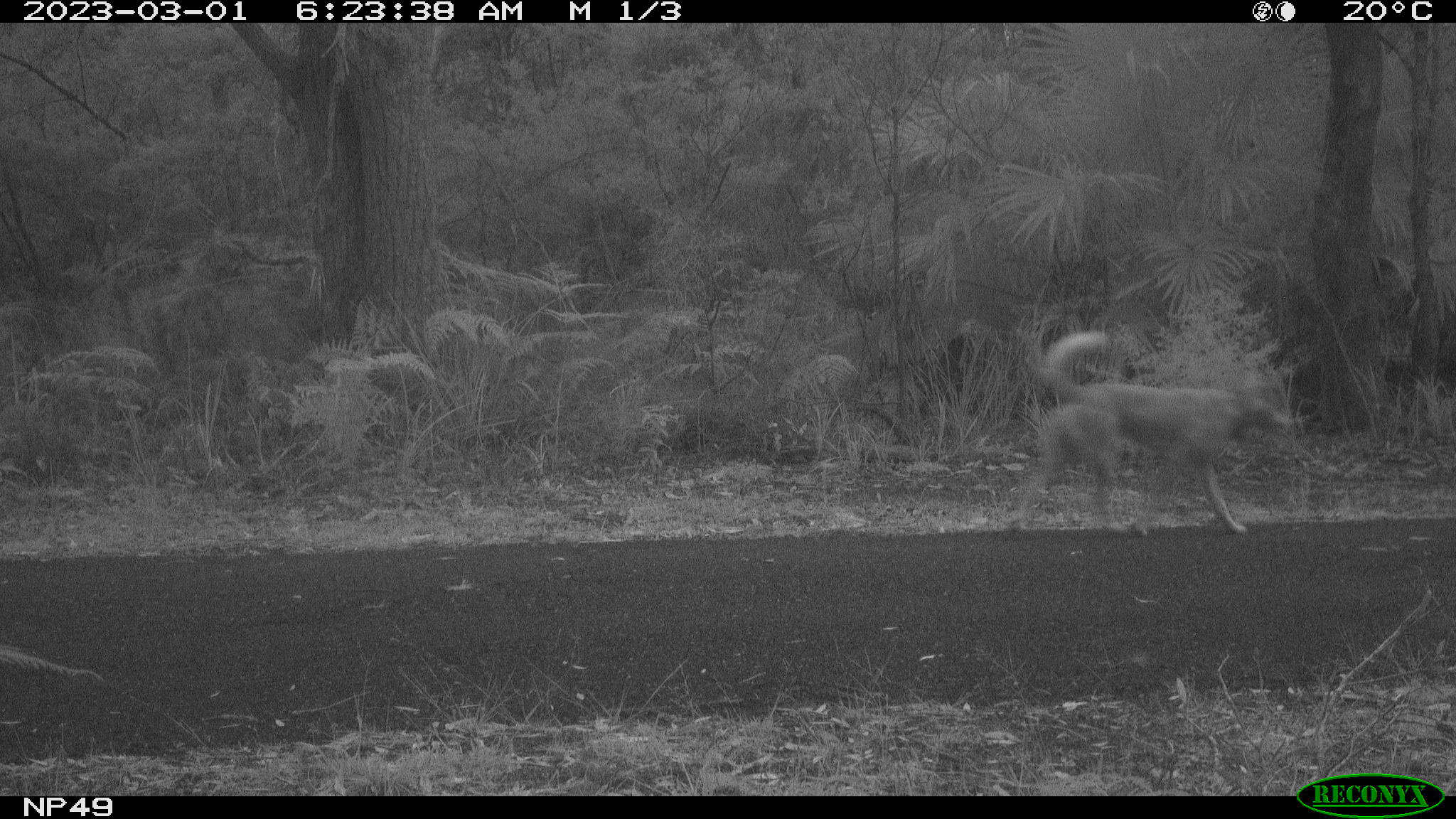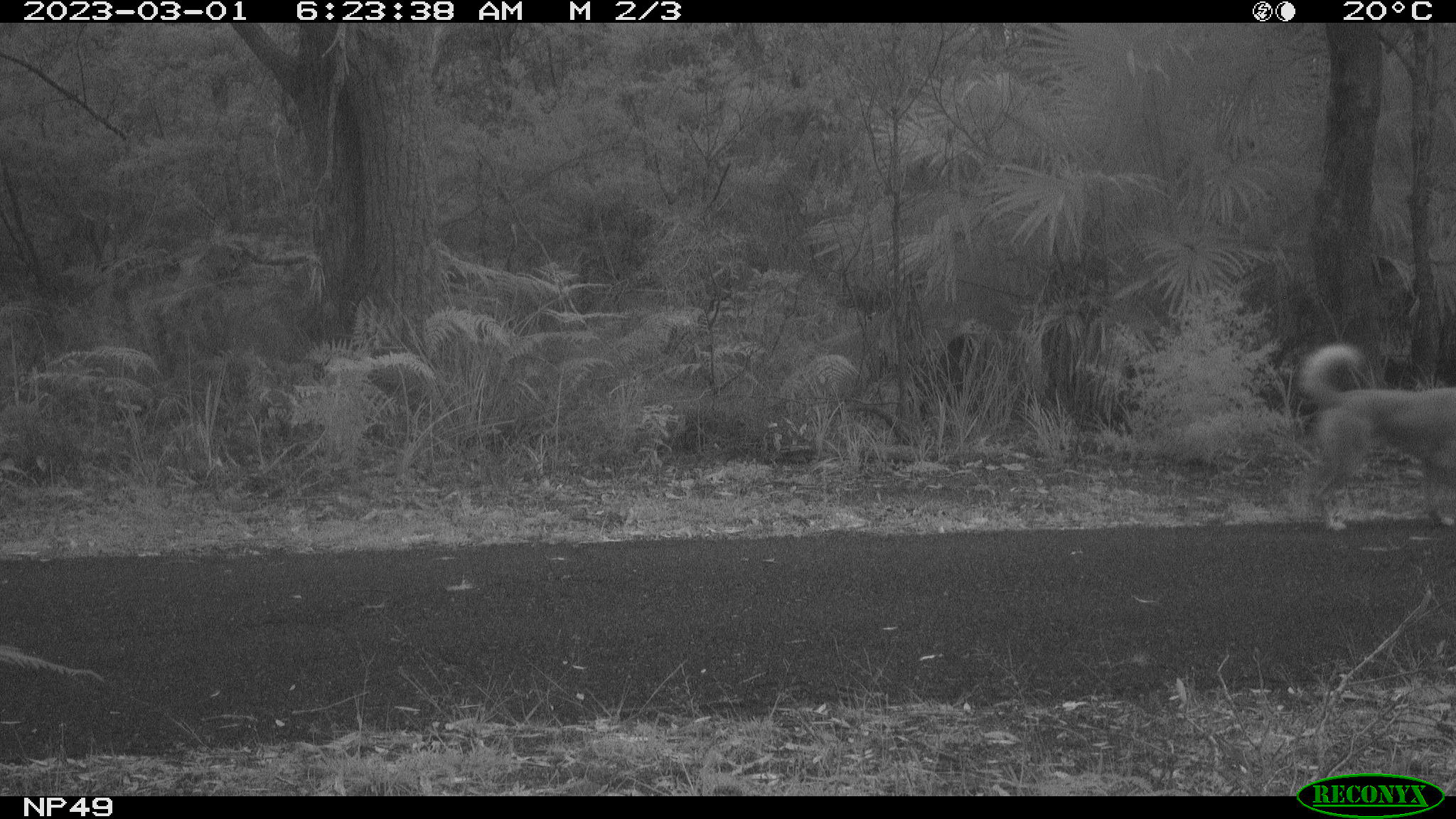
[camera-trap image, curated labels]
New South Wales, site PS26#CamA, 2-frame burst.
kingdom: Animalia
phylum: Chordata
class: Mammalia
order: Carnivora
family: Canidae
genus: Canis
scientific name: Canis familiaris dingo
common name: dingo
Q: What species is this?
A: Dingo (Canis familiaris dingo).